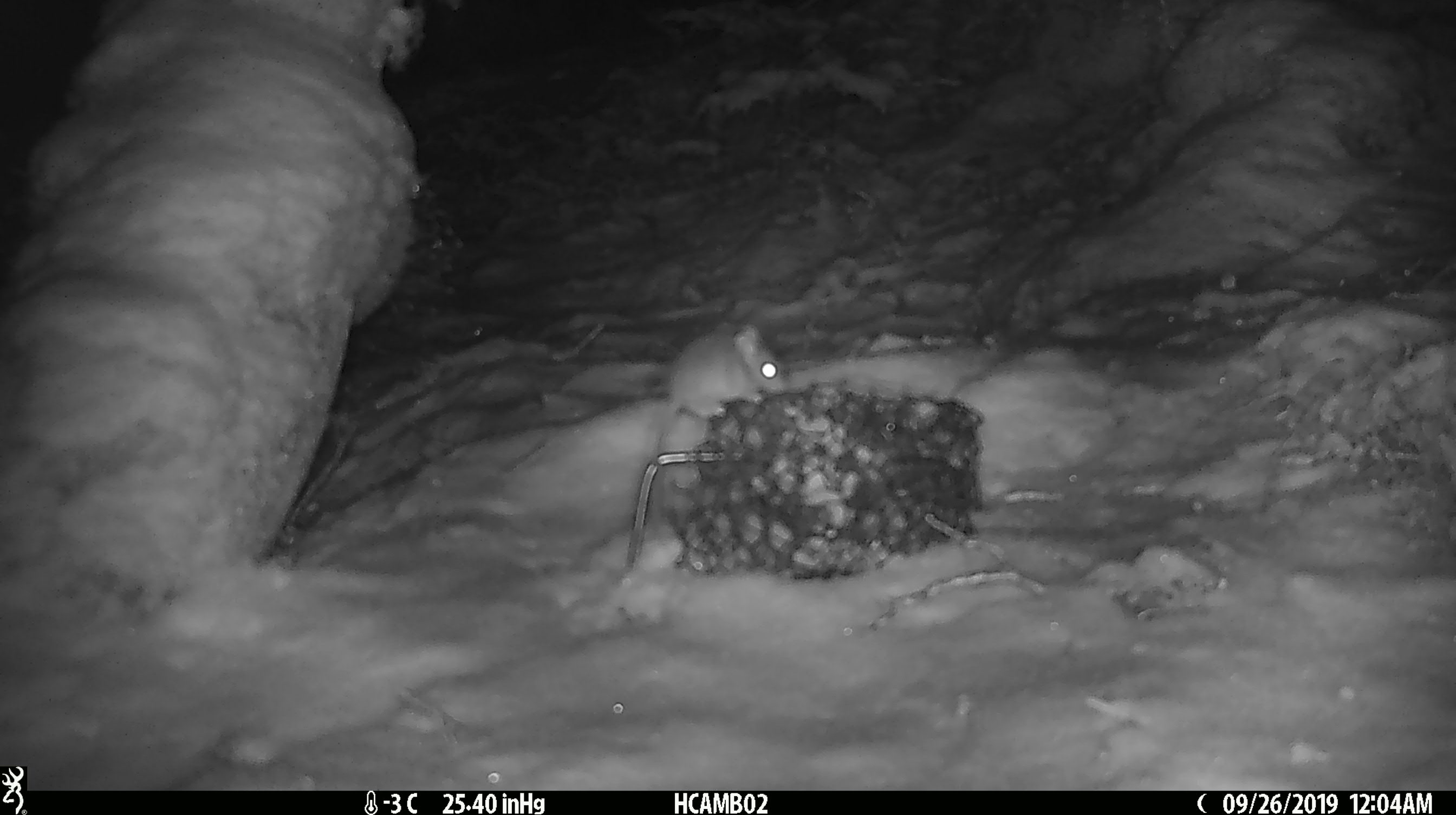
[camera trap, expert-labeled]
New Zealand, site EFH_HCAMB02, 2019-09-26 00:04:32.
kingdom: Animalia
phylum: Chordata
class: Mammalia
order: Rodentia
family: Muridae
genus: Mus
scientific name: Mus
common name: mouse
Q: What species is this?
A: Mouse (Mus).